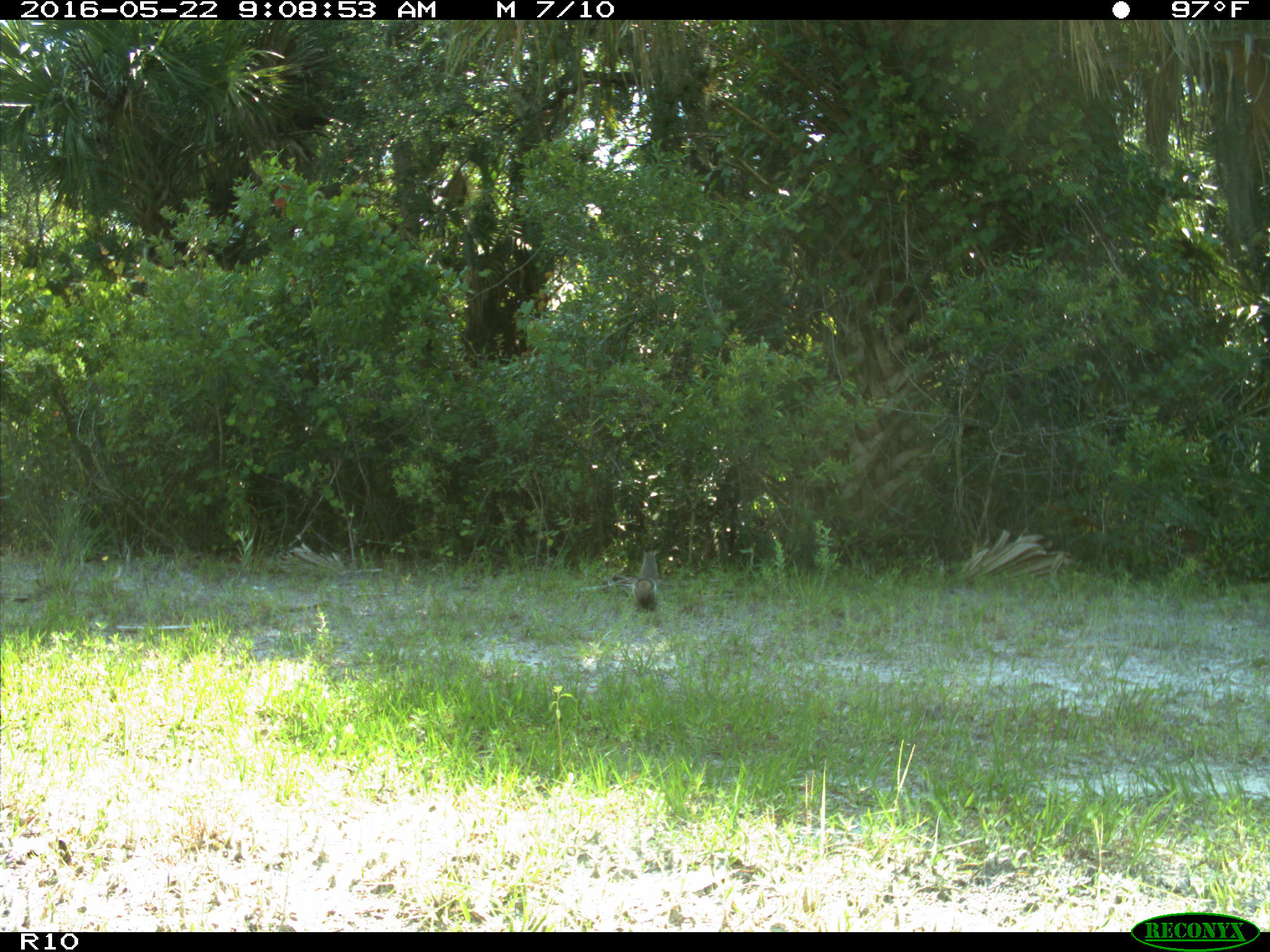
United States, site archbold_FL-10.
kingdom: Animalia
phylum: Chordata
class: Mammalia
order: Rodentia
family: Sciuridae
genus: Sciurus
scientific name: Sciurus carolinensis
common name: eastern gray squirrel